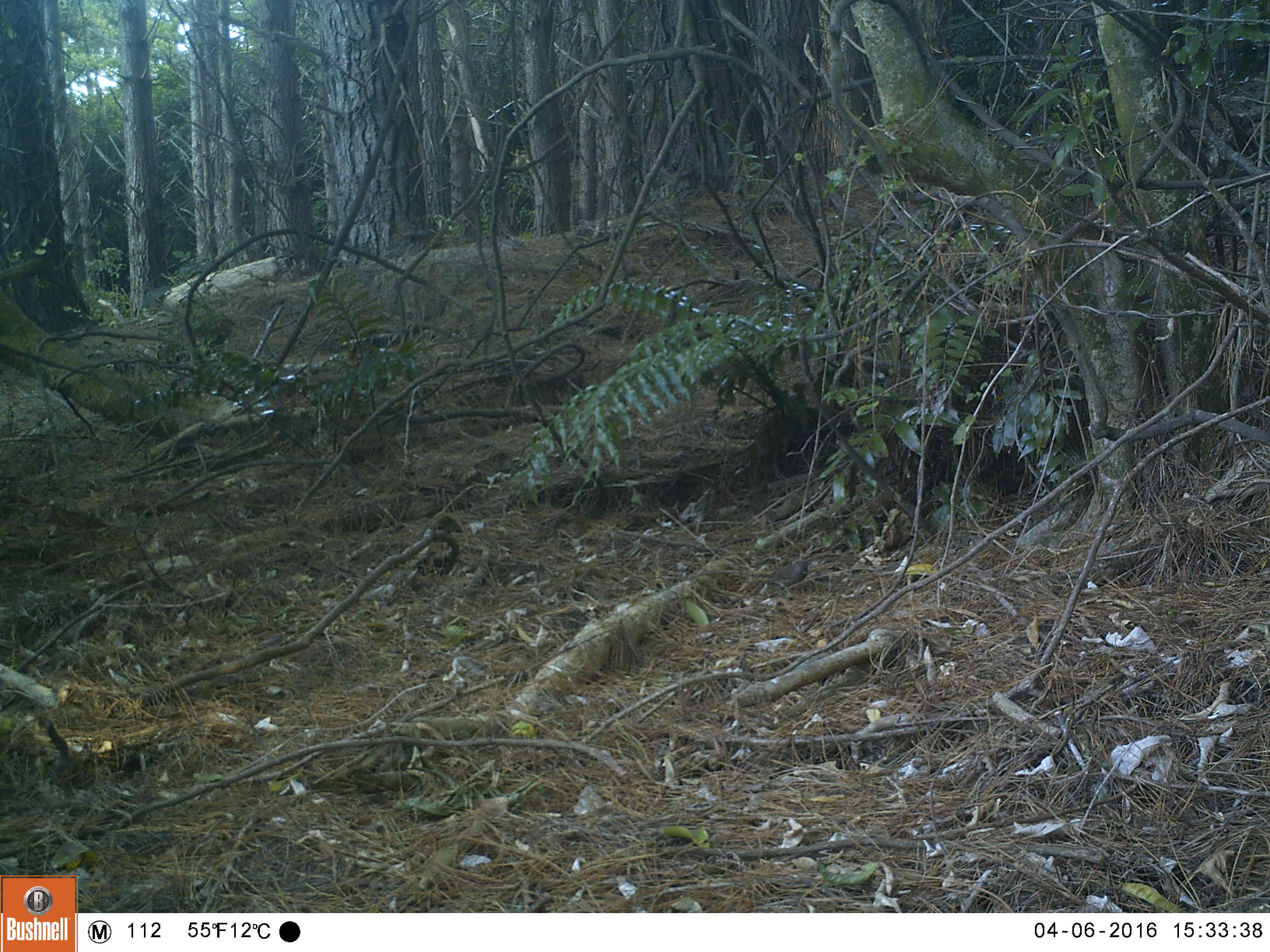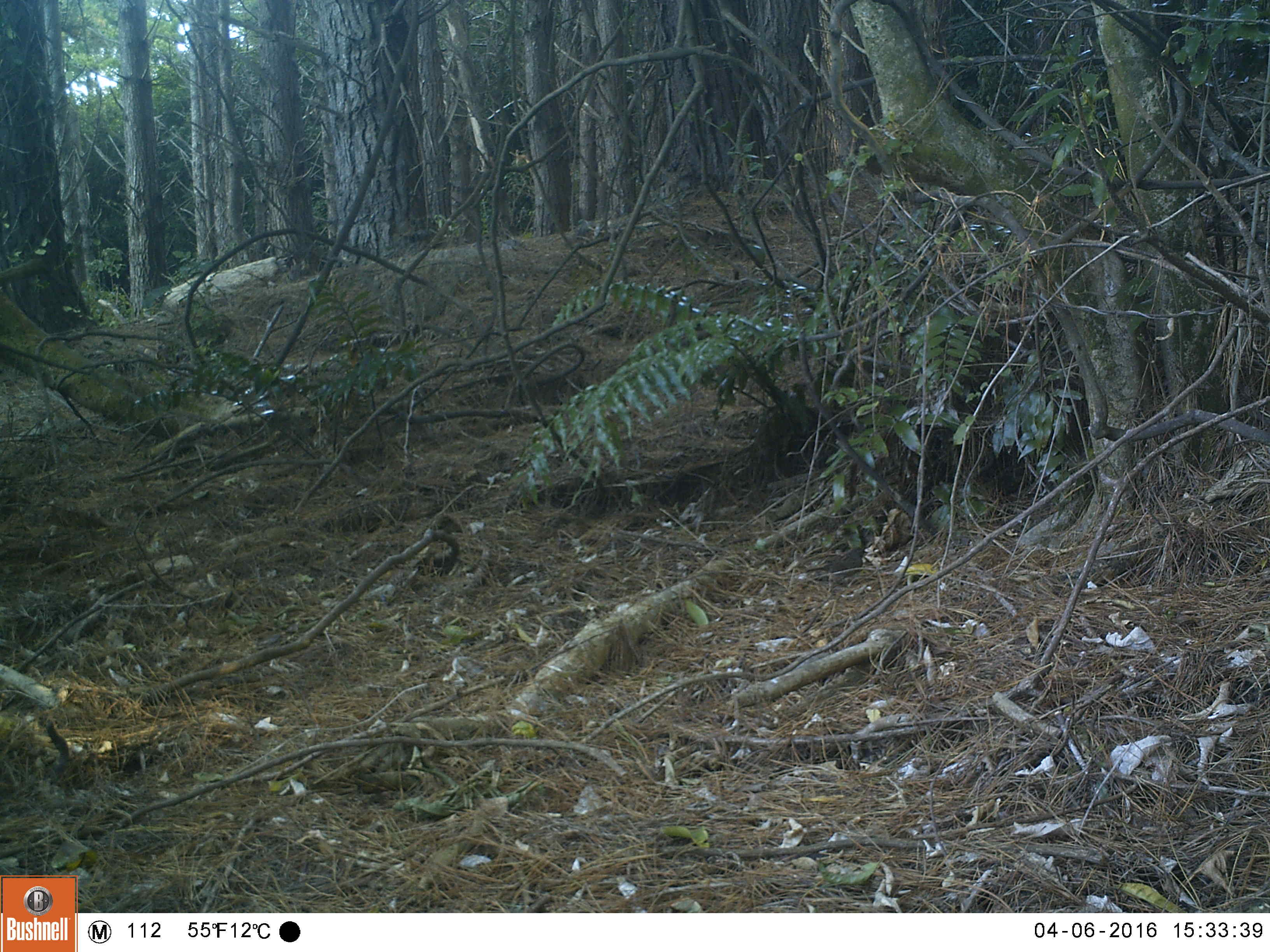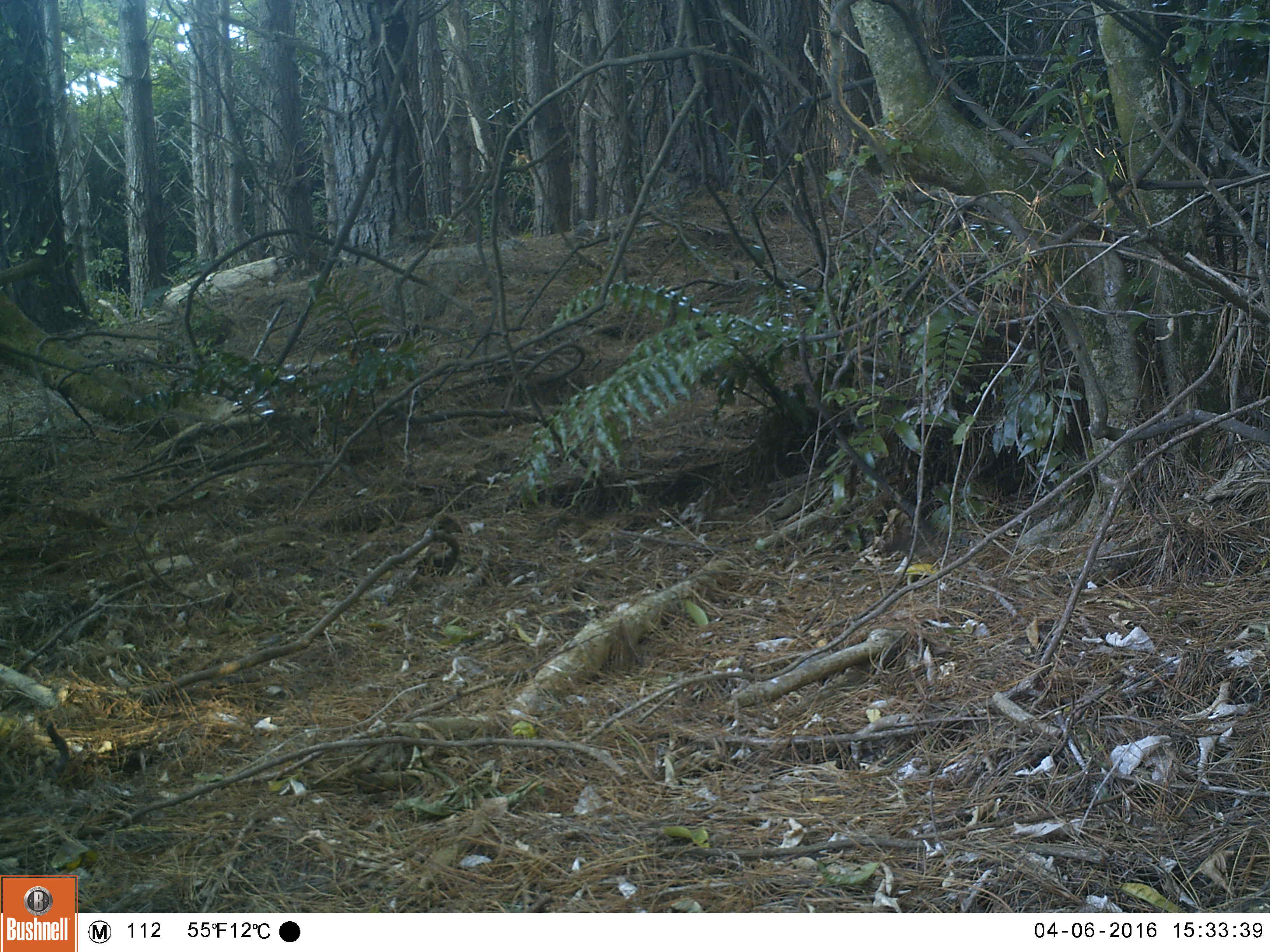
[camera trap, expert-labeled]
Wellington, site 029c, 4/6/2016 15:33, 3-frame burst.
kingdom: Animalia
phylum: Chordata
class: Aves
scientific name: Aves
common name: bird